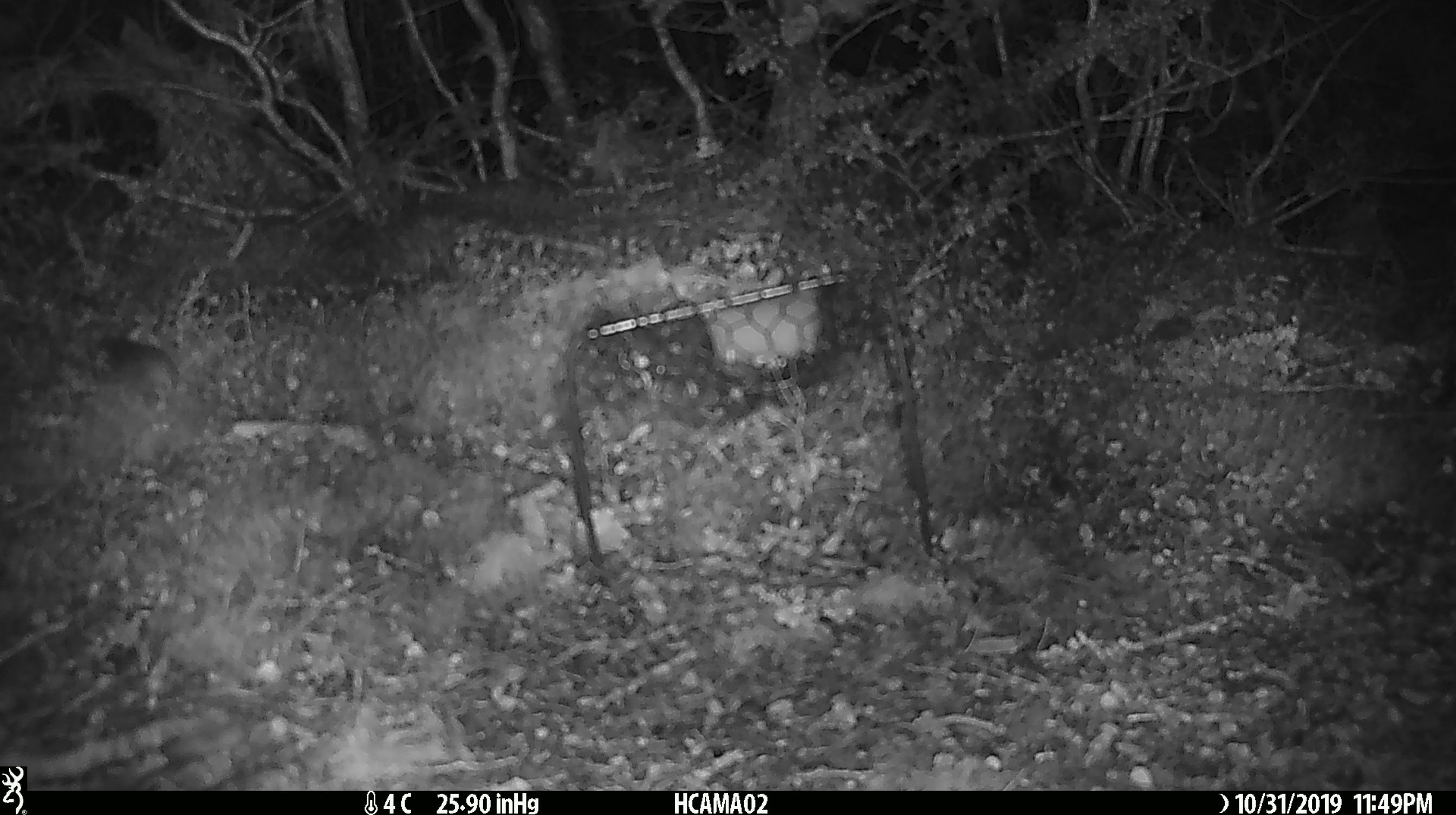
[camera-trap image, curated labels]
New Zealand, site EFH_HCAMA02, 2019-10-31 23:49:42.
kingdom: Animalia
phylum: Chordata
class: Mammalia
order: Rodentia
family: Muridae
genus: Mus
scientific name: Mus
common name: mouse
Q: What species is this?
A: Mouse (Mus).